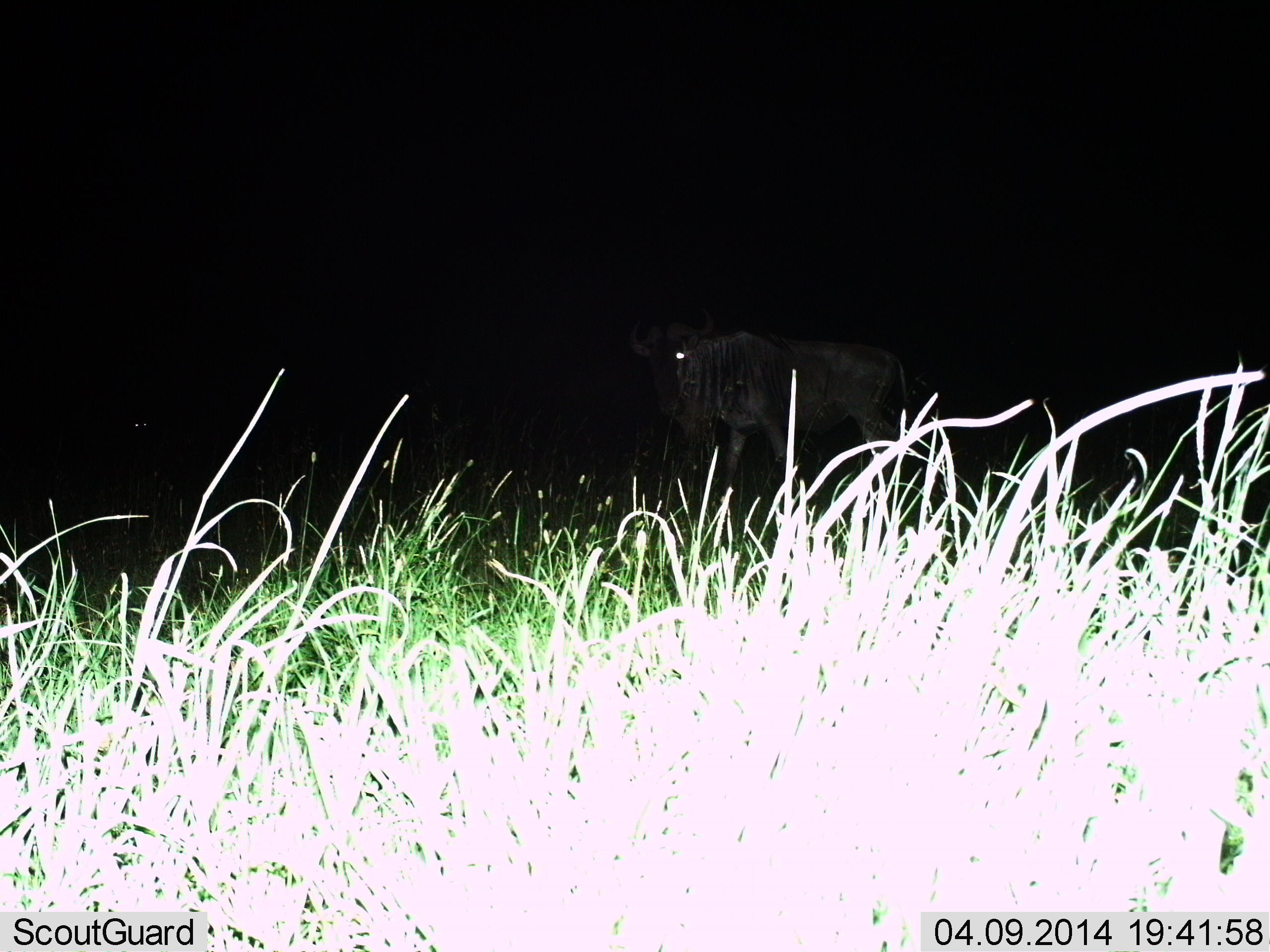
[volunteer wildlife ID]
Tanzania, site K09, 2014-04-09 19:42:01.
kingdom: Animalia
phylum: Chordata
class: Mammalia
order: Artiodactyla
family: Bovidae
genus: Connochaetes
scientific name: Connochaetes taurinus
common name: blue wildebeest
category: wildebeest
Wildebeest (blue wildebeest) (Connochaetes taurinus), count 1. Behavior (volunteer vote fractions): standing 60%, resting 0%, moving 40%, interacting 0%. Young present (vote fraction): 0%. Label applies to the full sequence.